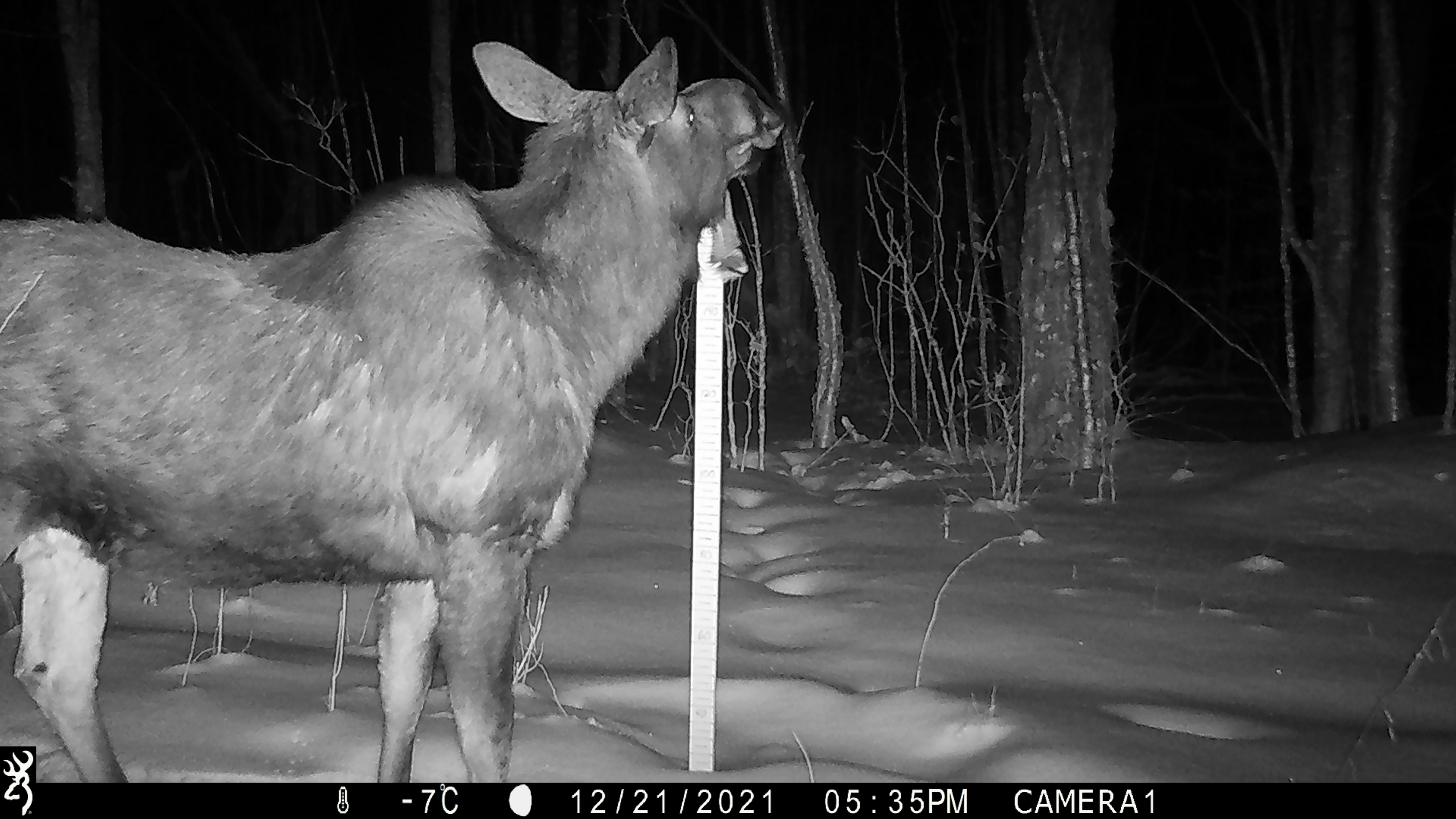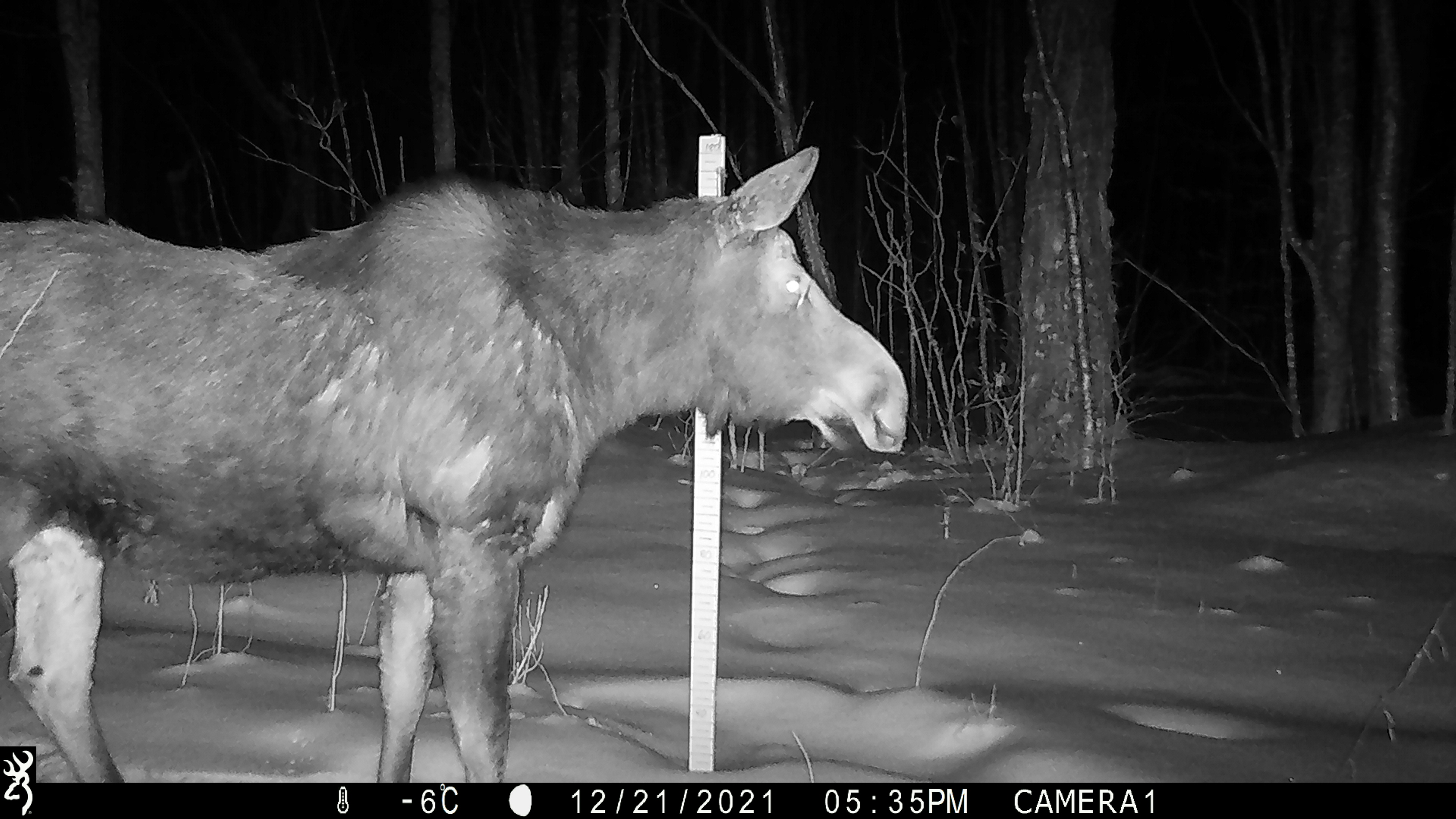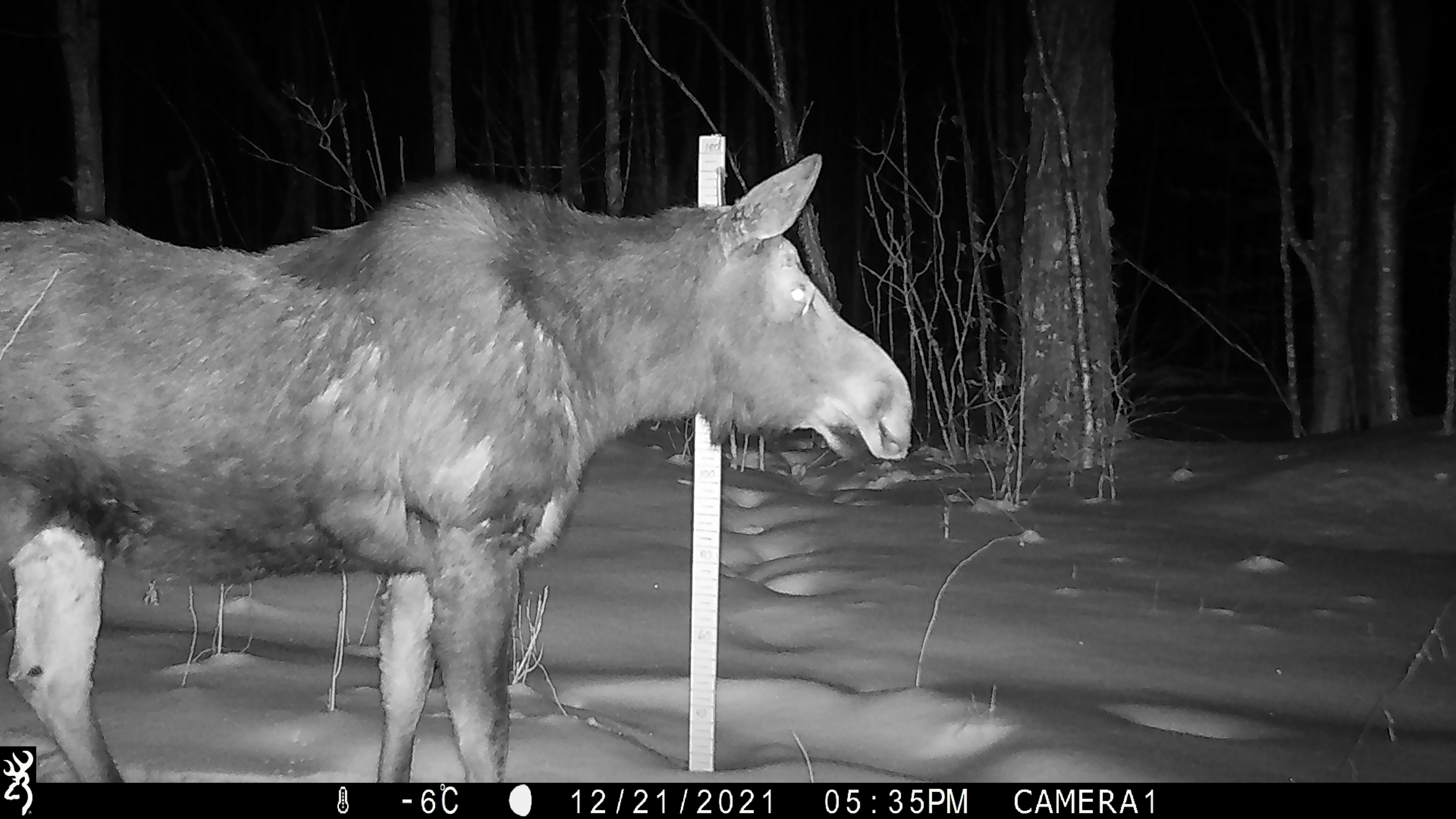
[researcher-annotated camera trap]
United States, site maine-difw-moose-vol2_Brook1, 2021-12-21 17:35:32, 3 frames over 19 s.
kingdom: Animalia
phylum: Chordata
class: Mammalia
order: Artiodactyla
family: Cervidae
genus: Alces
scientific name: Alces alces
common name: moose